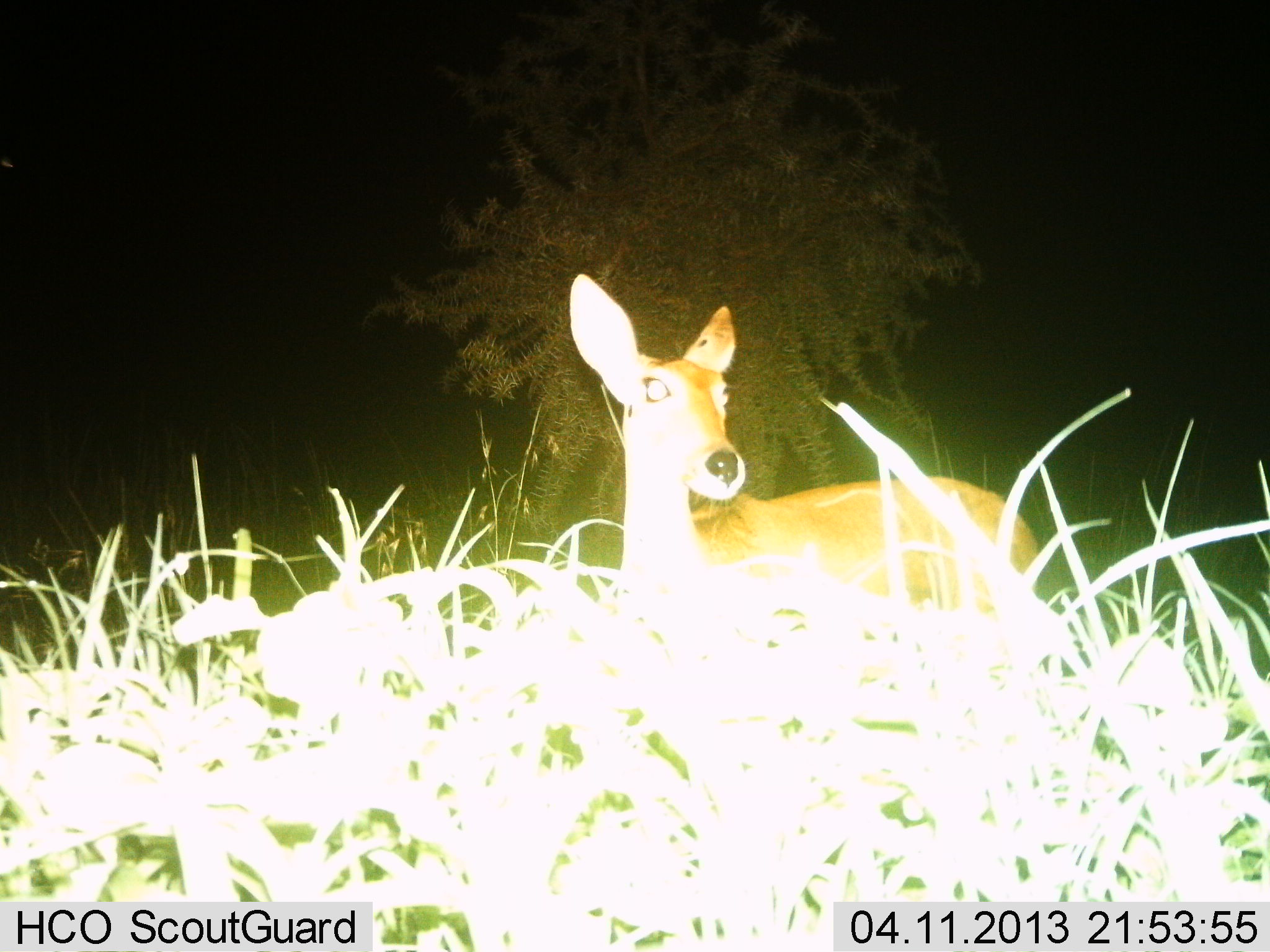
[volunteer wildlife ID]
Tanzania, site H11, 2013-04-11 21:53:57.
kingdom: Animalia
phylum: Chordata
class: Mammalia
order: Artiodactyla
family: Bovidae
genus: Redunca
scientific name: Redunca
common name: reedbuck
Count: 1.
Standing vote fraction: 83%.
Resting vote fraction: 17%.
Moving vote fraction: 0%.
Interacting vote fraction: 0%.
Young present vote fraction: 0%.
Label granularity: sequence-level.